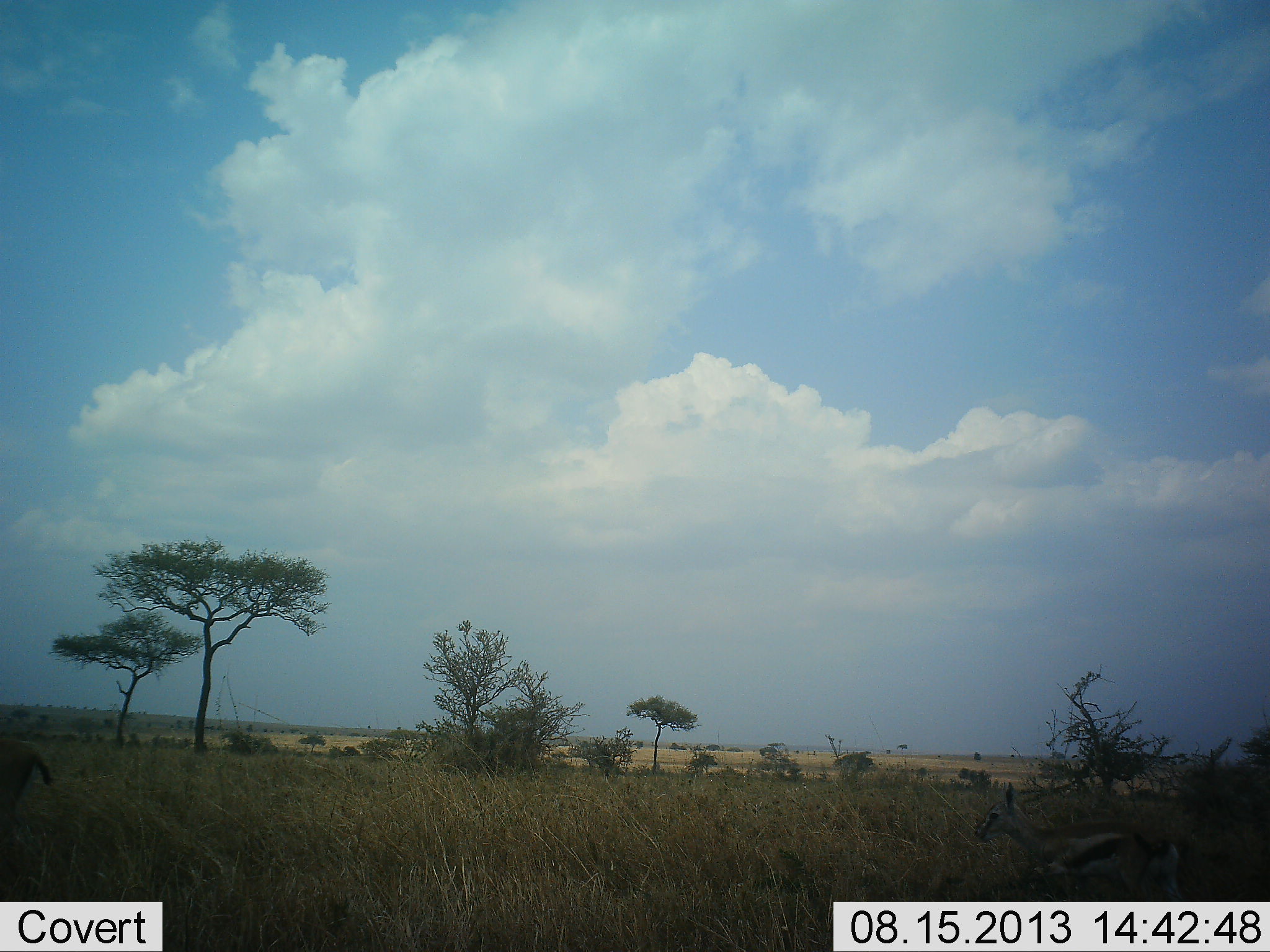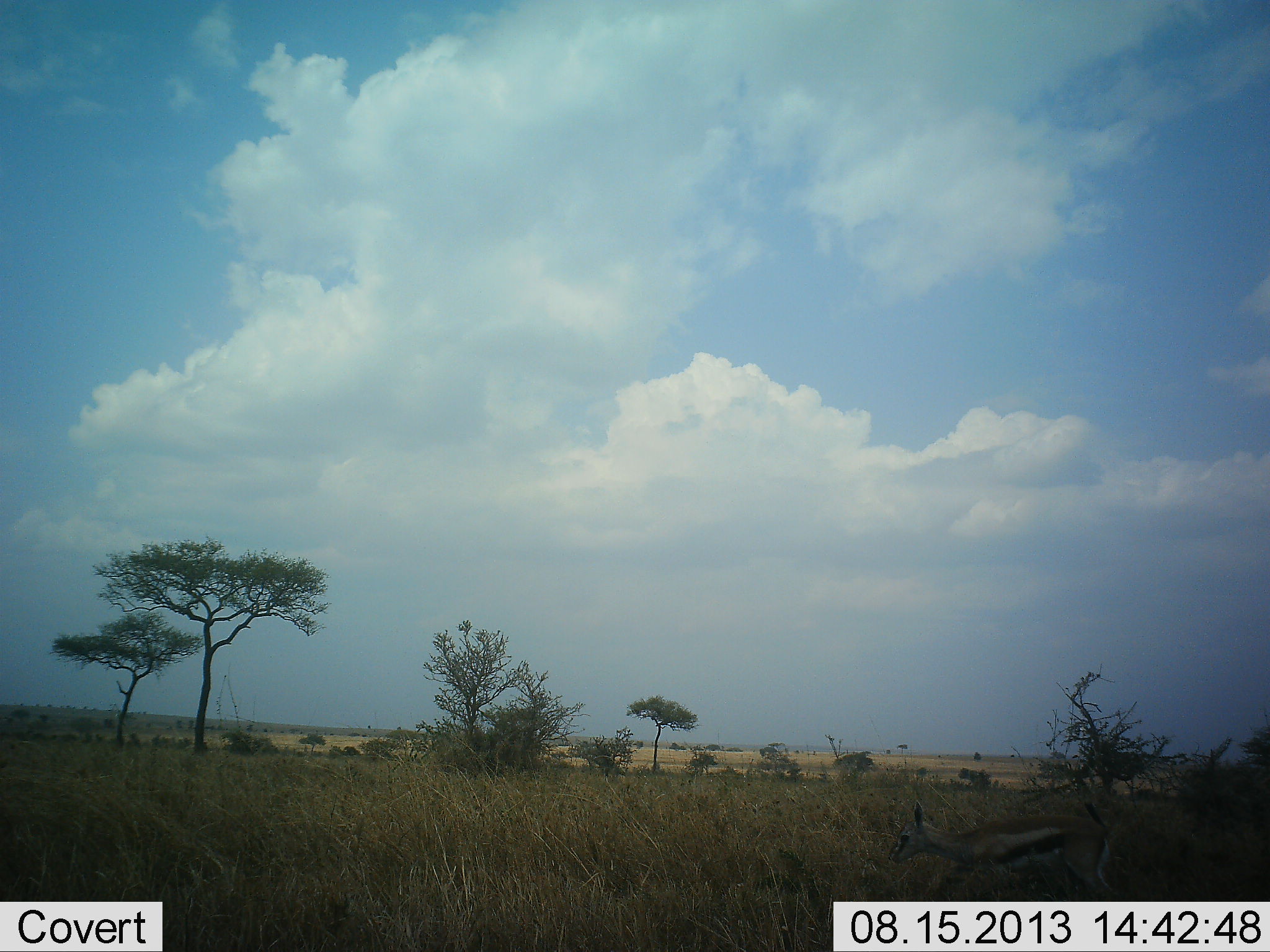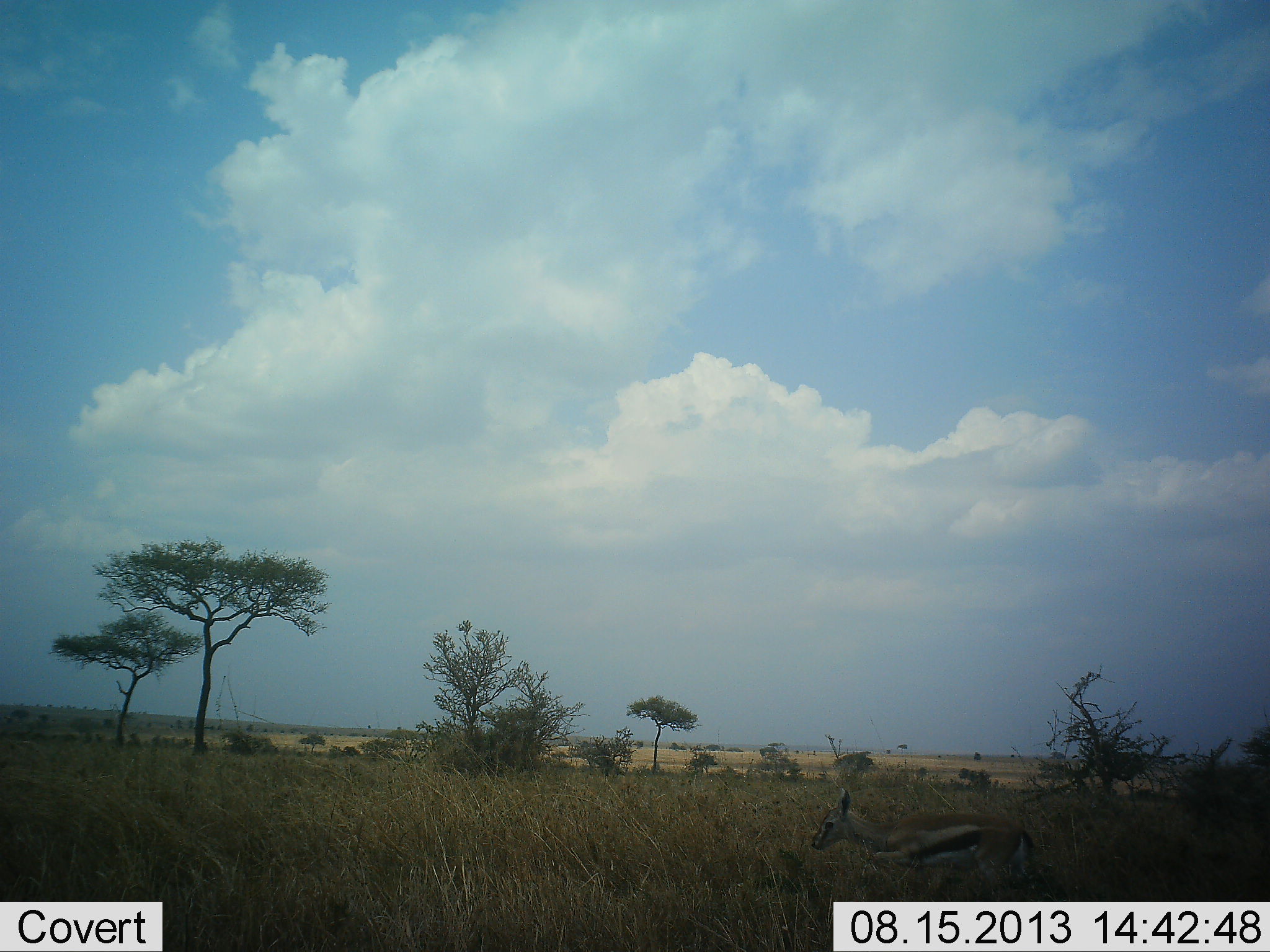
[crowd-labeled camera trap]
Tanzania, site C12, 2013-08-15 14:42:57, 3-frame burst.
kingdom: Animalia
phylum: Chordata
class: Mammalia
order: Artiodactyla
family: Bovidae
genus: Eudorcas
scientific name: Eudorcas thomsonii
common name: thomson's gazelle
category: gazellethomsons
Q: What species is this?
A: Gazellethomsons (thomson's gazelle) (Eudorcas thomsonii).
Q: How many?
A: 2.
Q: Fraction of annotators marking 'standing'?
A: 0%.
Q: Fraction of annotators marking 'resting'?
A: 0%.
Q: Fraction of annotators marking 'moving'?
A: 100%.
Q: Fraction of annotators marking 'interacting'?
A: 0%.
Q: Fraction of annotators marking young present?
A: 0%.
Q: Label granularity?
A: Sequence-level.